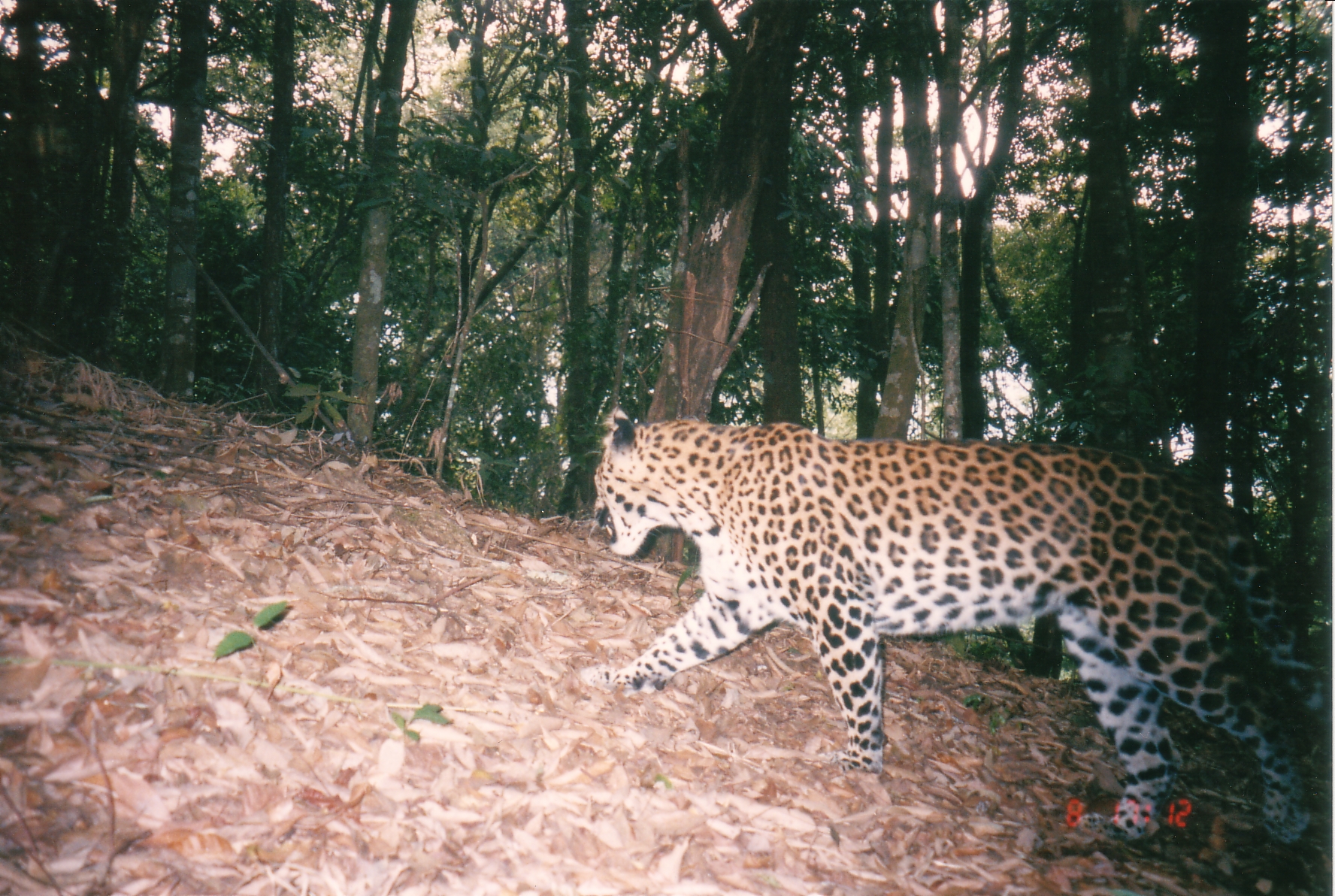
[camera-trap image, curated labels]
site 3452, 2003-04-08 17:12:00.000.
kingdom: Animalia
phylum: Chordata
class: Mammalia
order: Carnivora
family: Felidae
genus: Panthera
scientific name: Panthera pardus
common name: leopard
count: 1